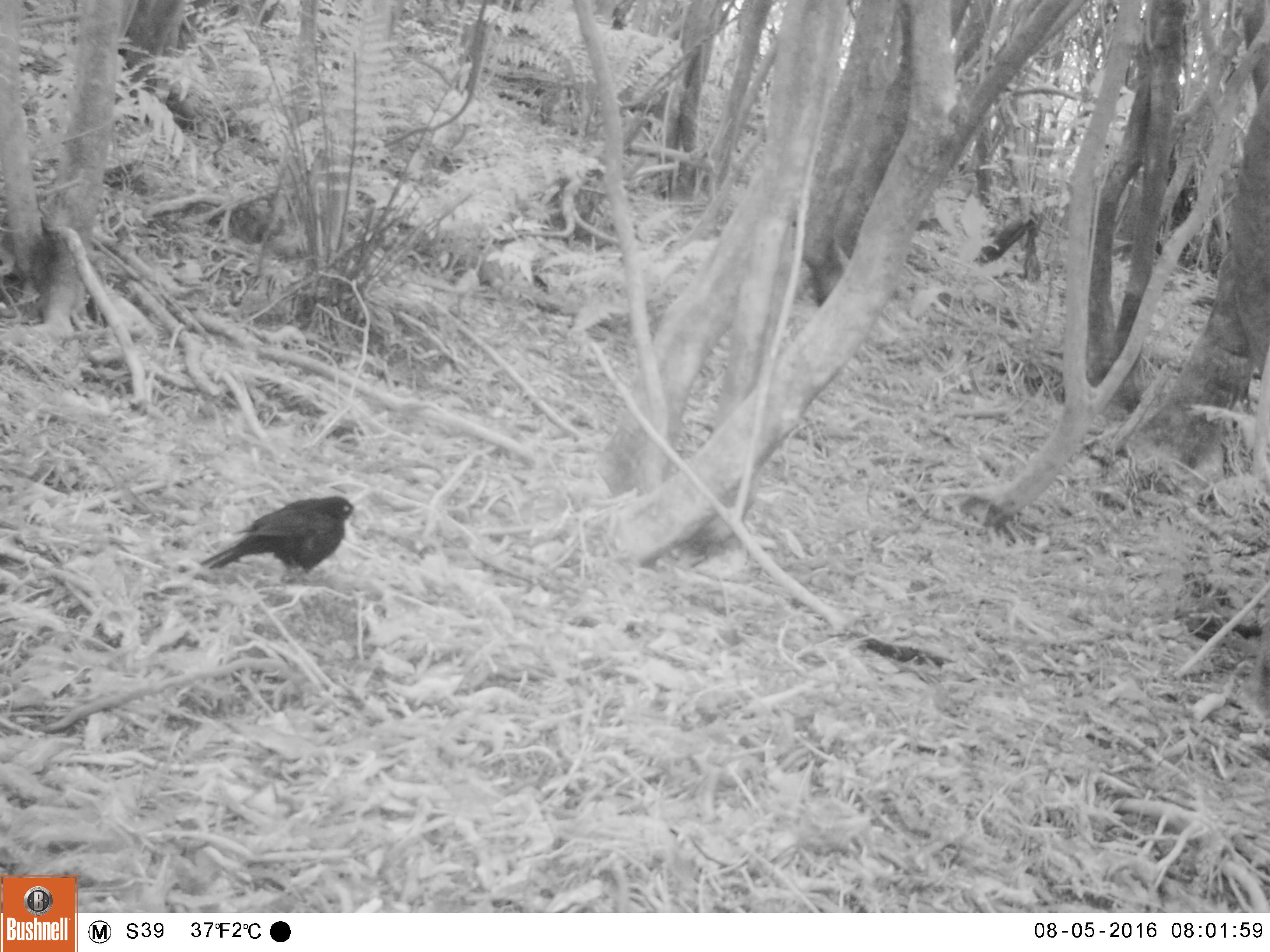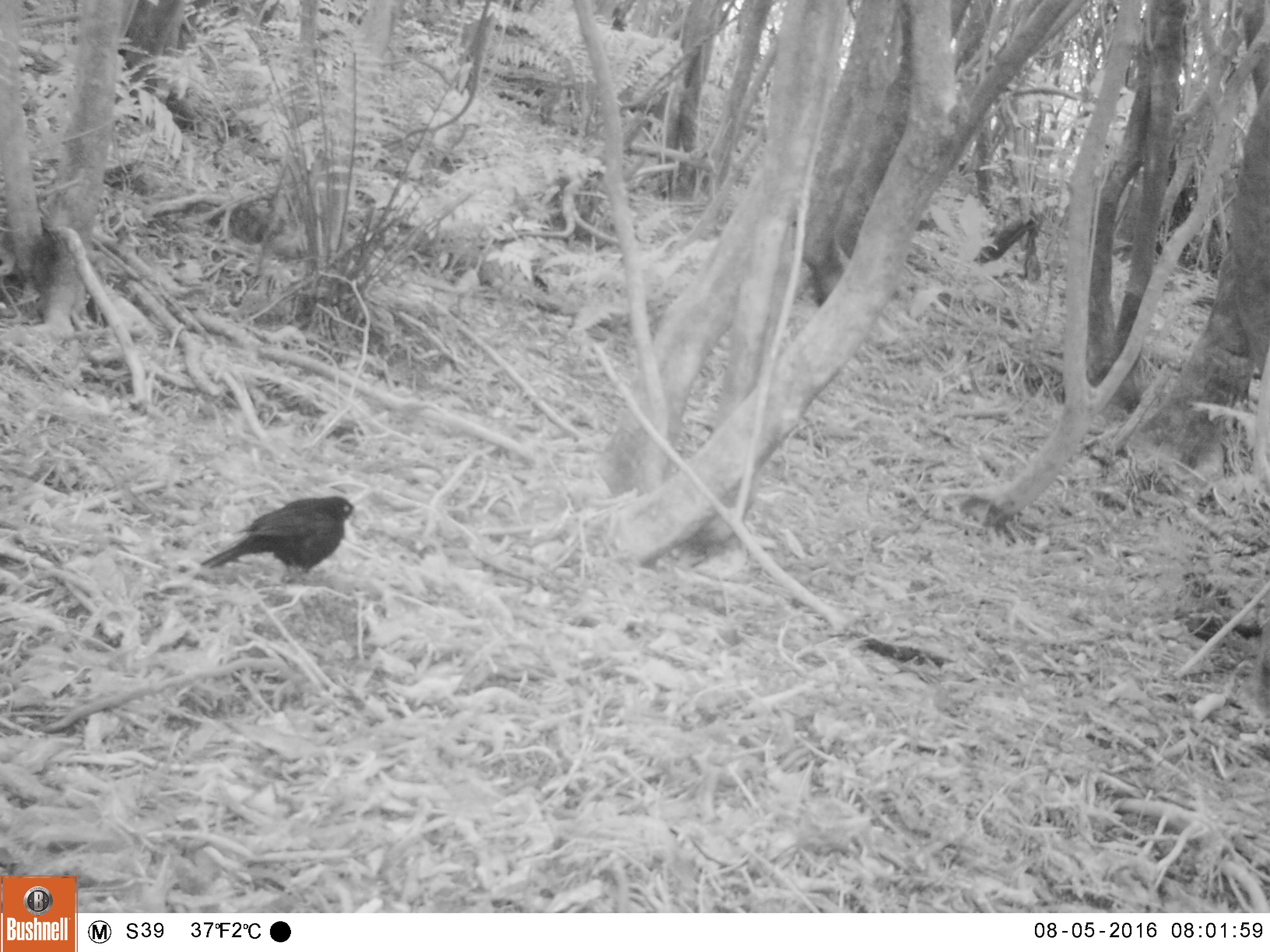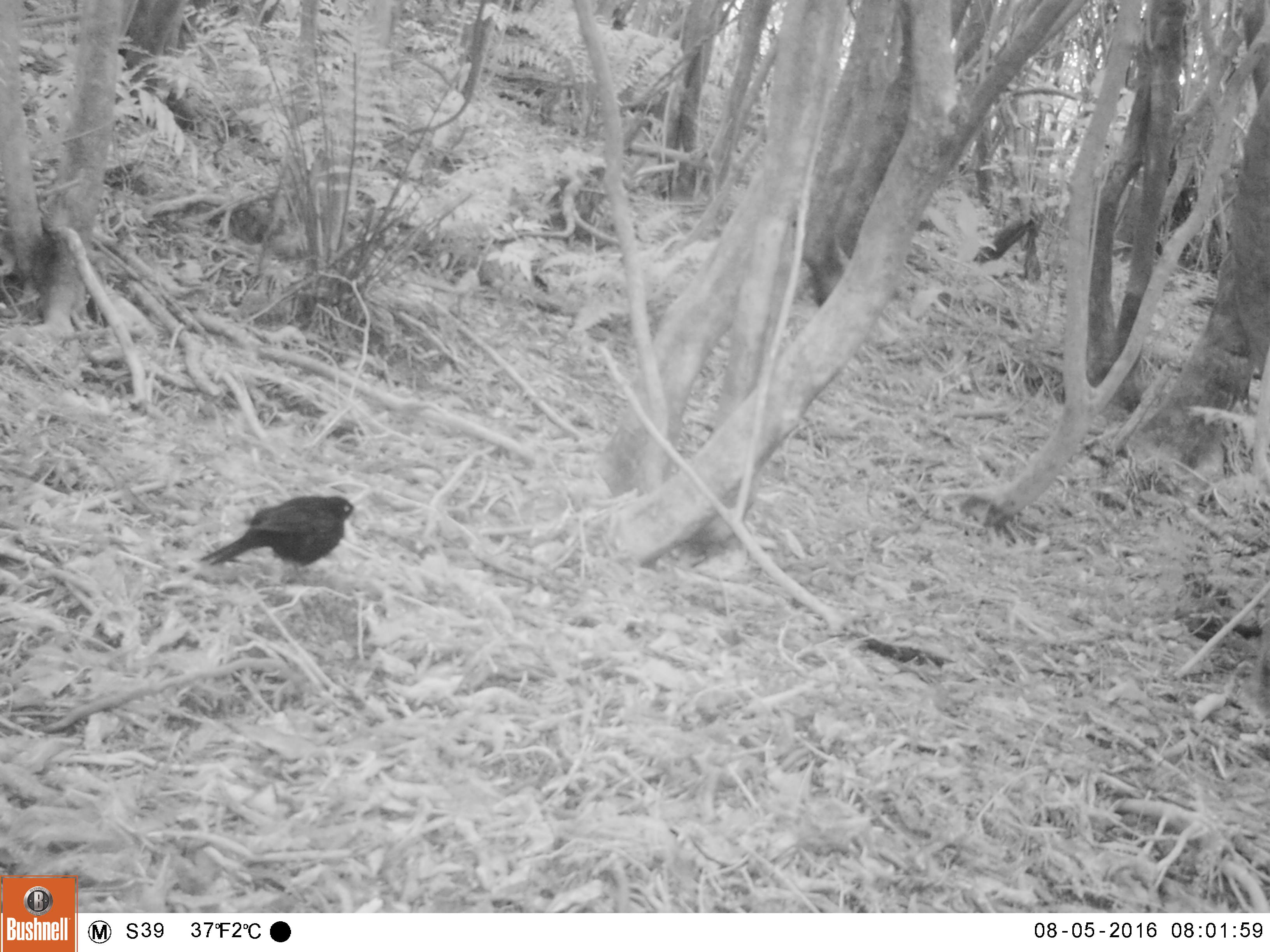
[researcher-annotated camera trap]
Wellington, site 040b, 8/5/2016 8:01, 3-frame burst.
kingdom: Animalia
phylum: Chordata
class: Aves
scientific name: Aves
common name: bird